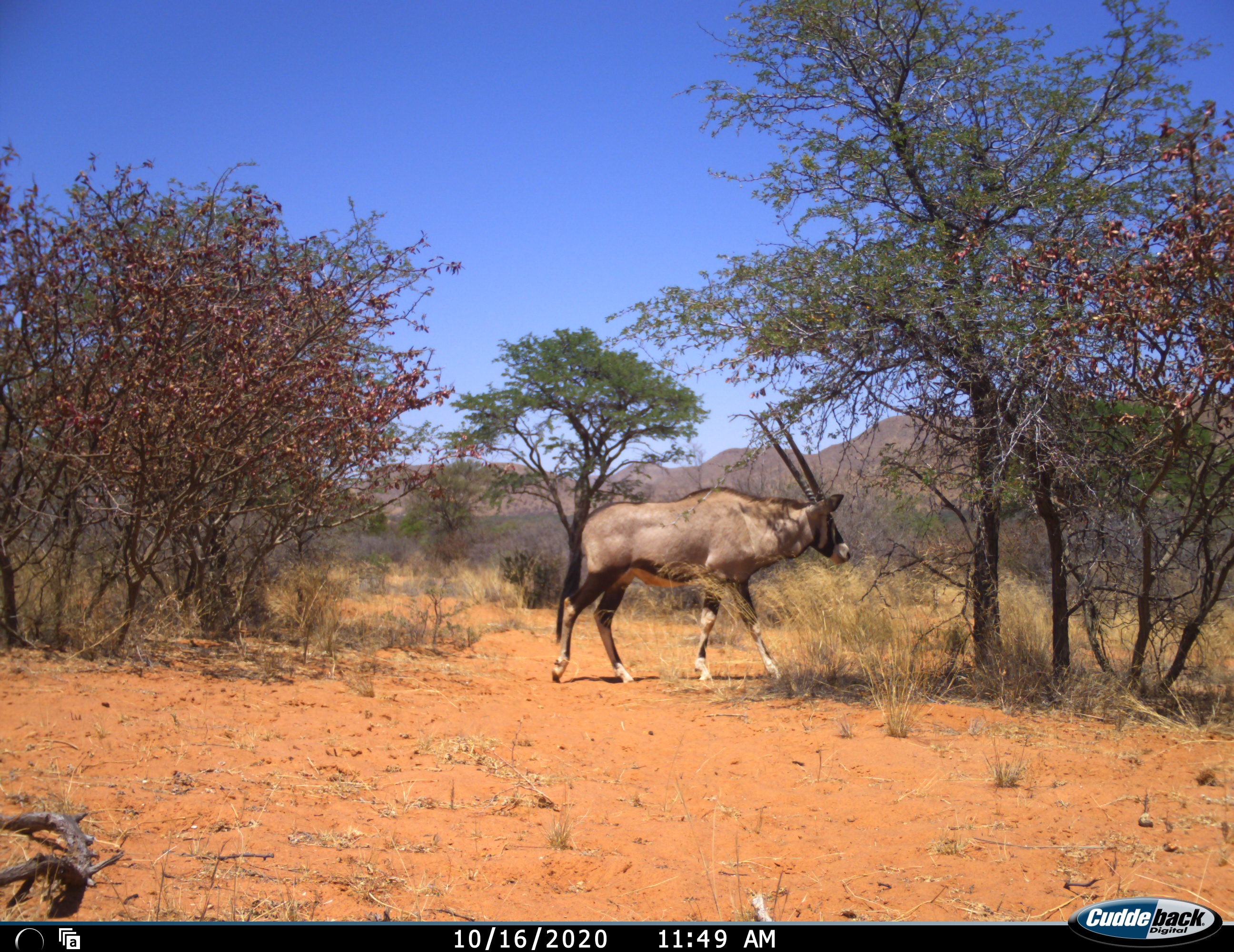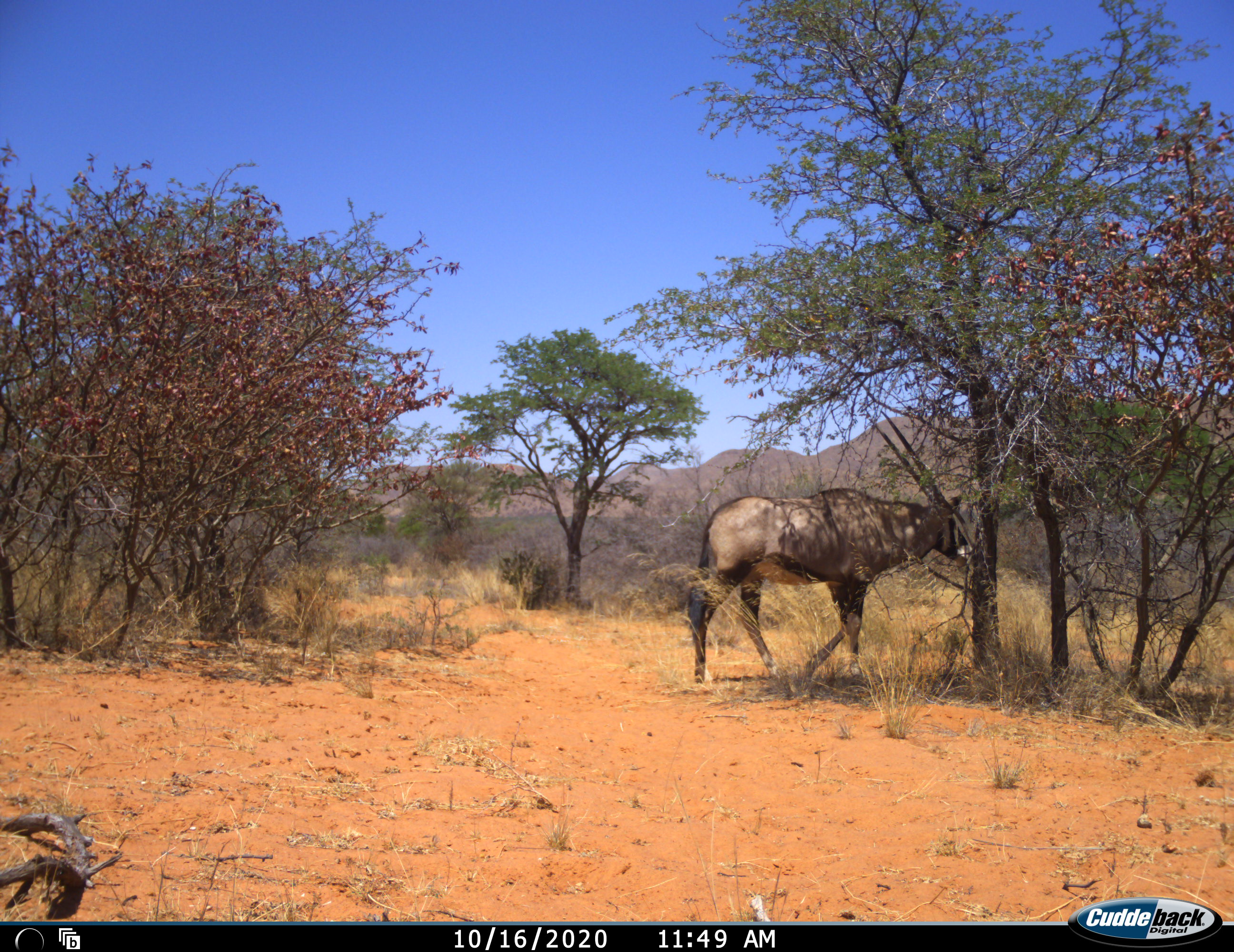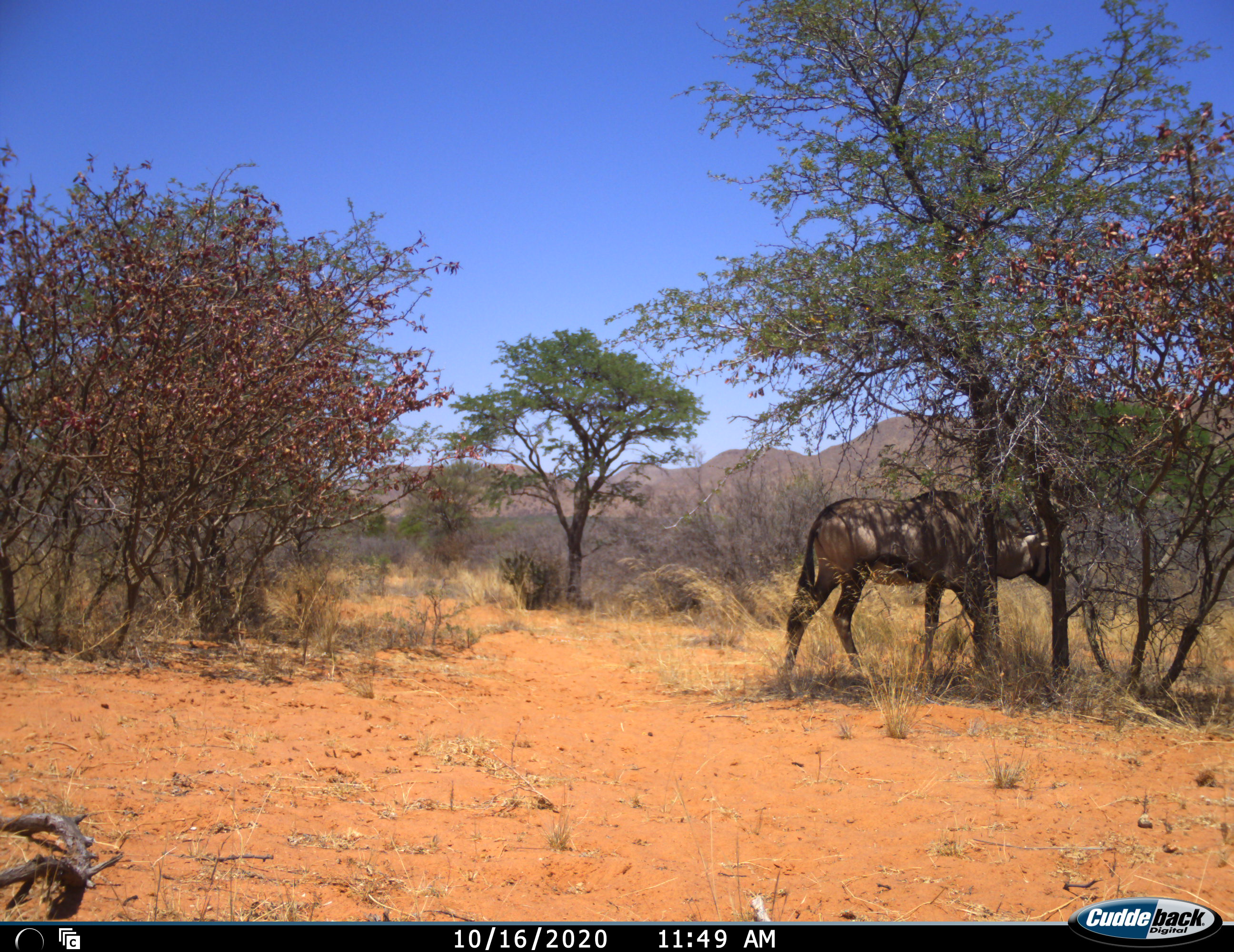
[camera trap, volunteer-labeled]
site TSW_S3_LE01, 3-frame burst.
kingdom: Animalia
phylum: Chordata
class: Mammalia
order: Artiodactyla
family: Bovidae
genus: Oryx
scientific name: Oryx gazella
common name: gemsbok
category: oryx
Oryx (gemsbok) (Oryx gazella), count 1. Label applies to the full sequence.